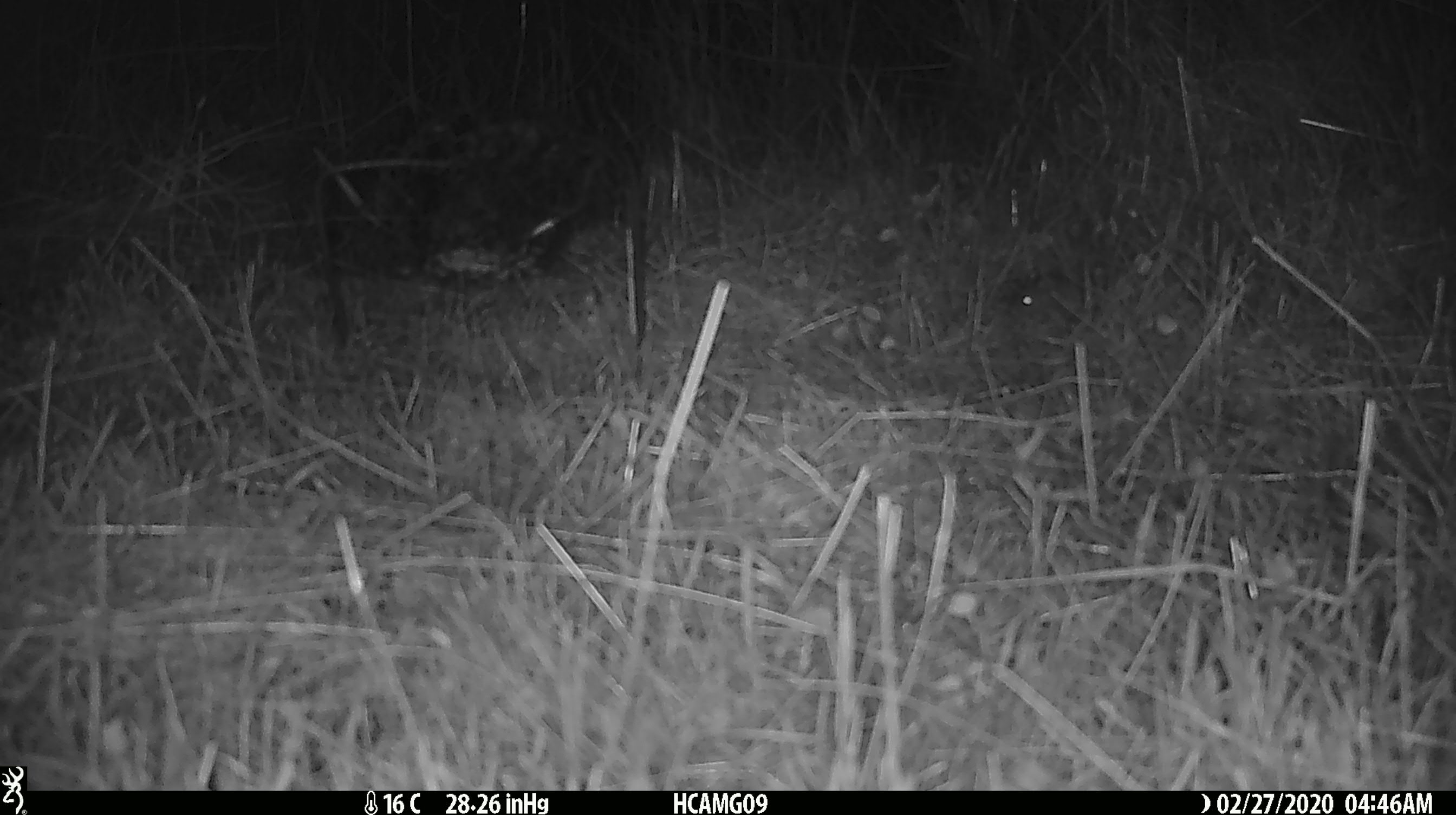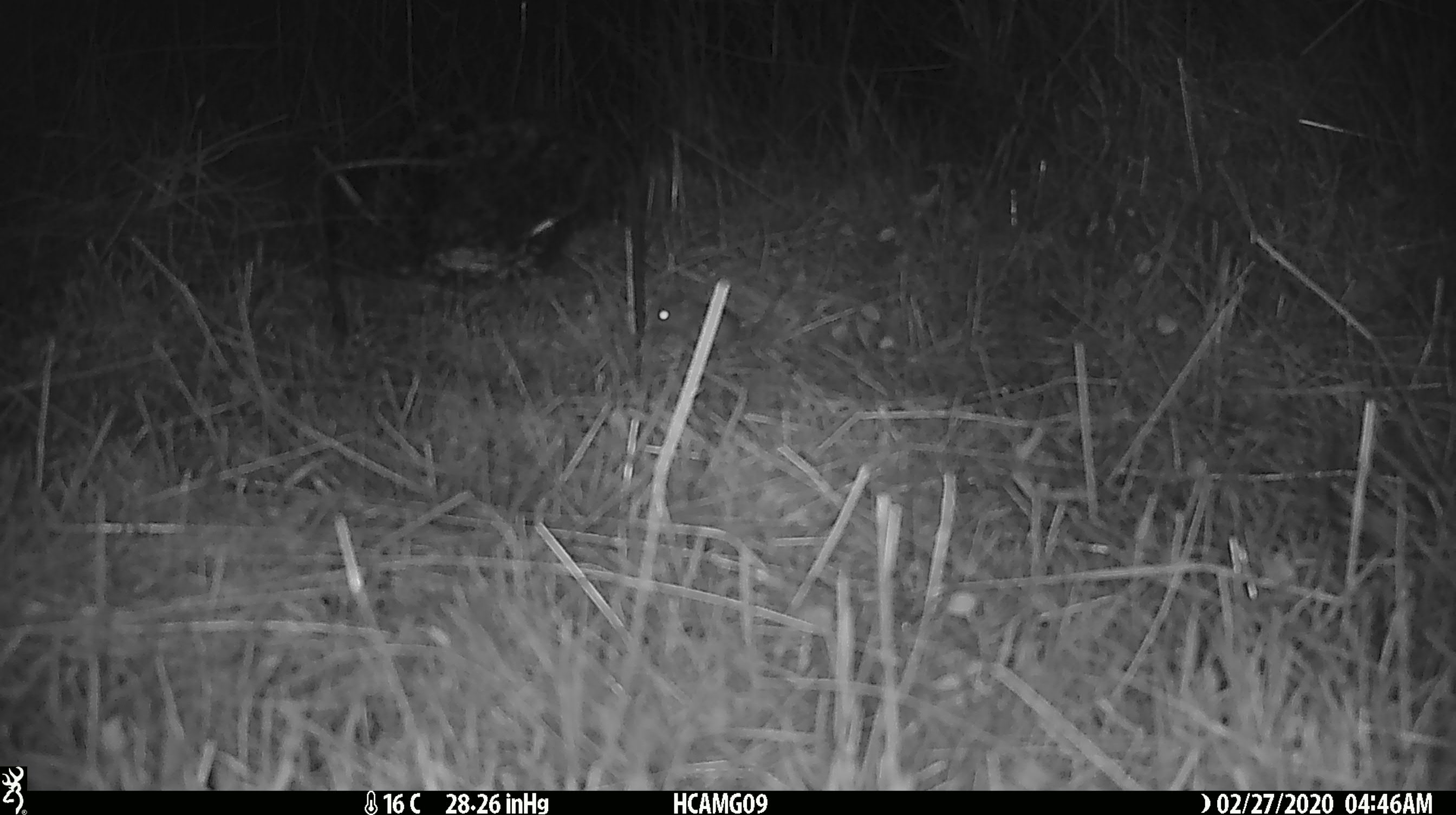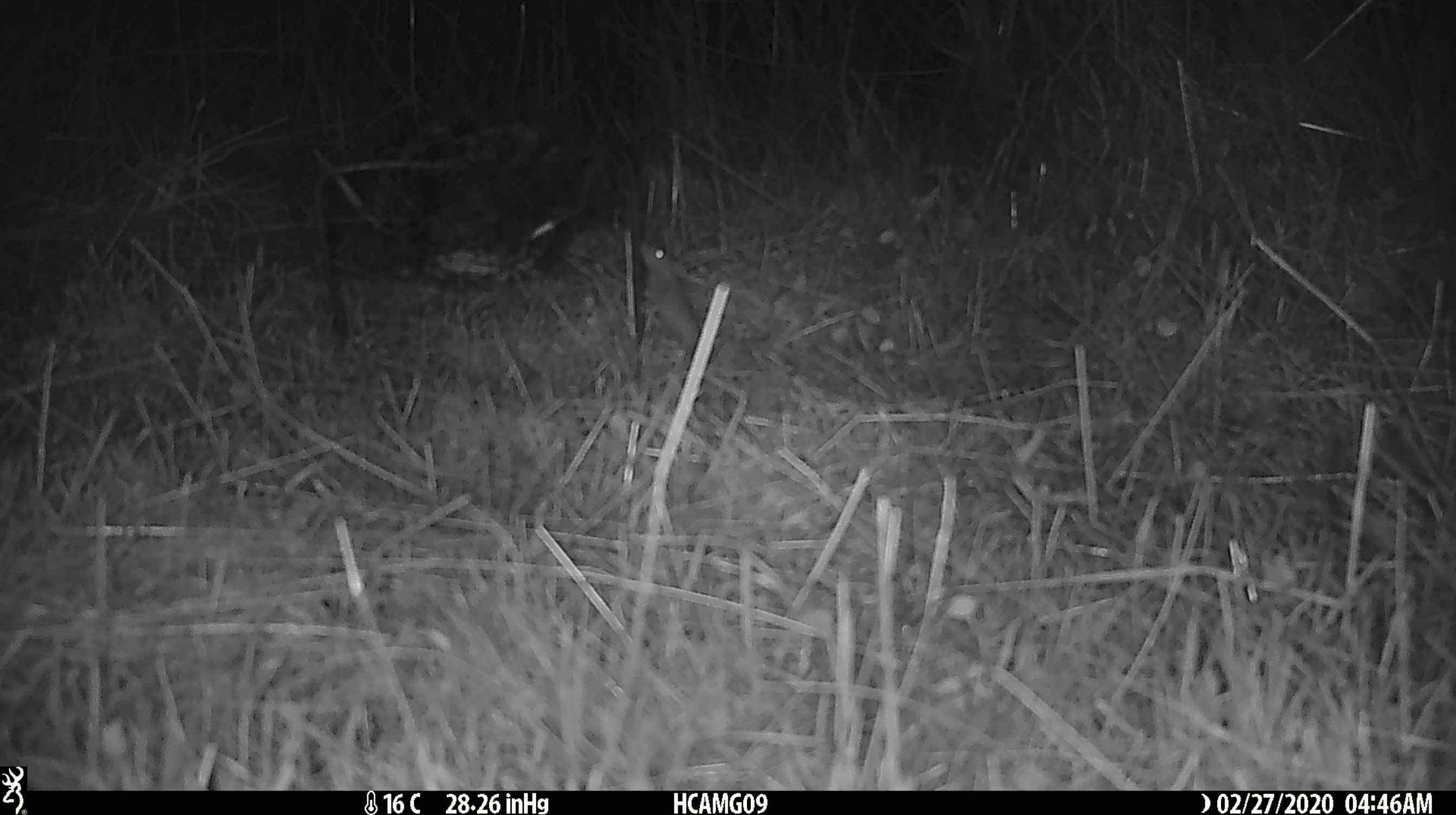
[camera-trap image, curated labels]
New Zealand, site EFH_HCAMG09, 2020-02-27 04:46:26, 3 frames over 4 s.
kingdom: Animalia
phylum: Chordata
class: Mammalia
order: Rodentia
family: Muridae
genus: Mus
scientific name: Mus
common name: mouse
Mouse (Mus).